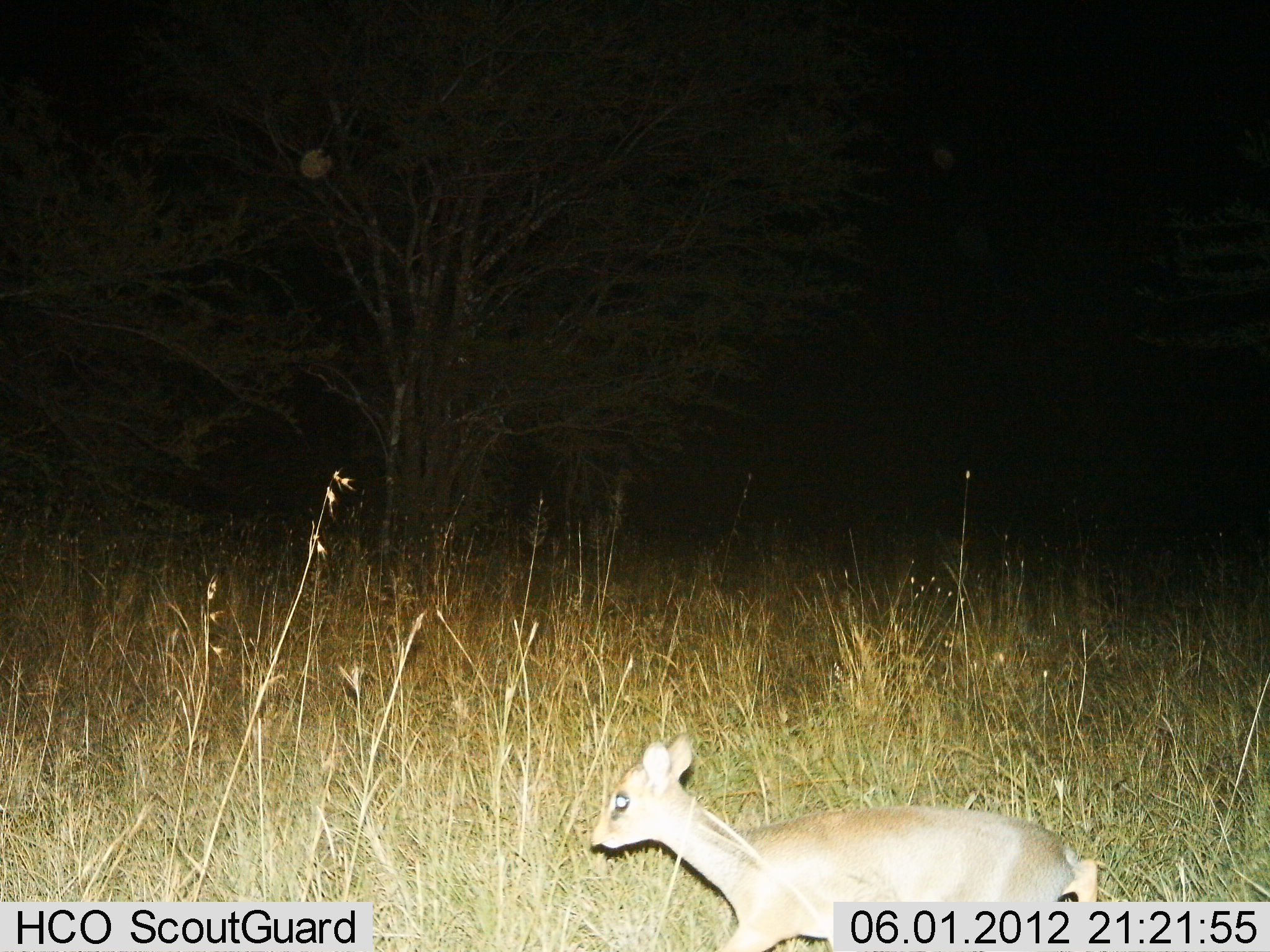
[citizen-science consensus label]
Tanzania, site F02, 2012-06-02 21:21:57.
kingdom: Animalia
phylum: Chordata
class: Mammalia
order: Artiodactyla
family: Bovidae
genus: Madoqua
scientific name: Madoqua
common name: dikdik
Dikdik (Madoqua), count 1. Behavior (volunteer vote fractions): standing 60%, resting 0%, moving 40%, interacting 0%. Young present (vote fraction): 0%. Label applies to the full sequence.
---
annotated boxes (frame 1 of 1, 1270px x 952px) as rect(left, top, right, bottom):
animal: rect(589, 733, 1098, 952)